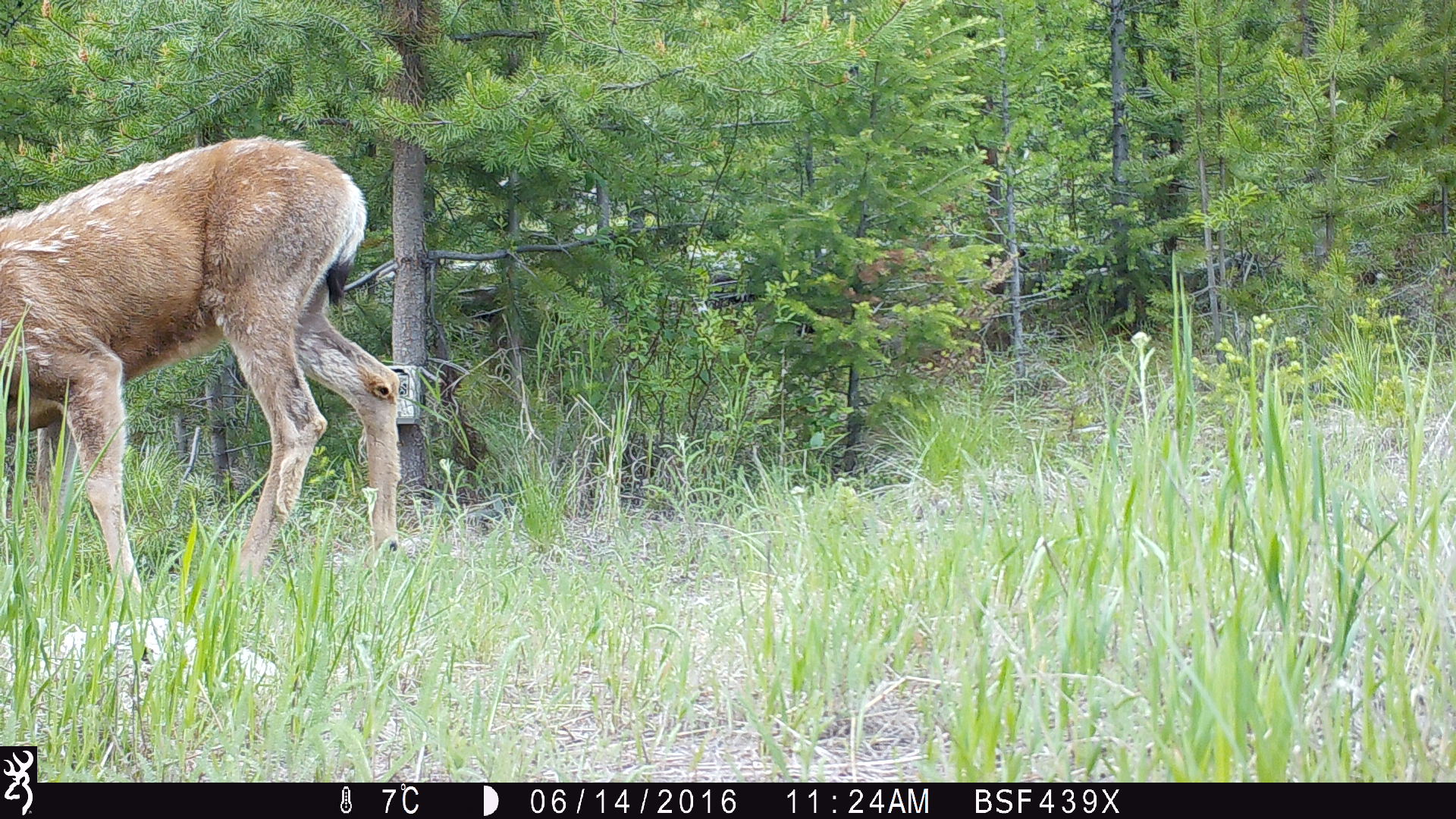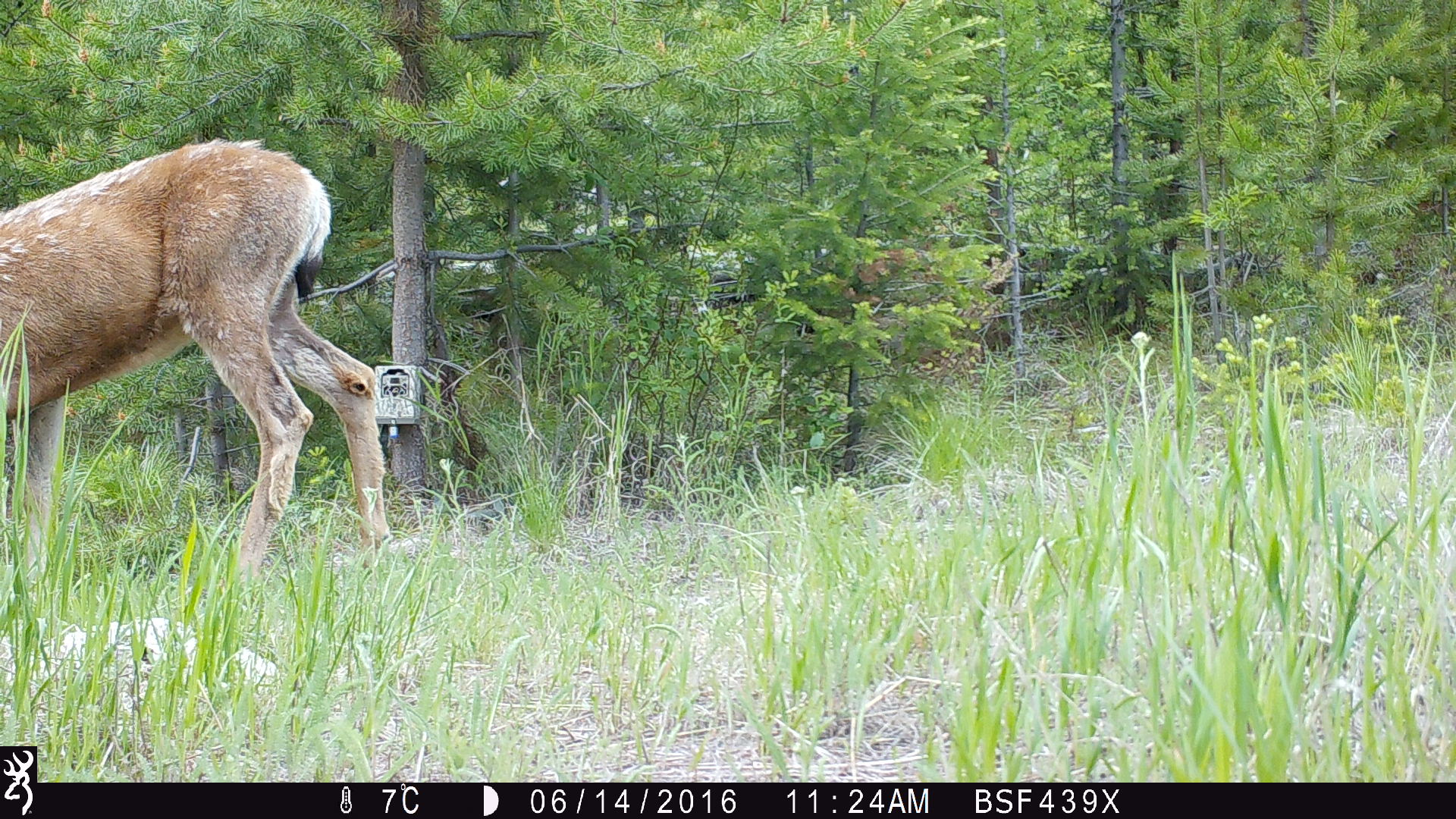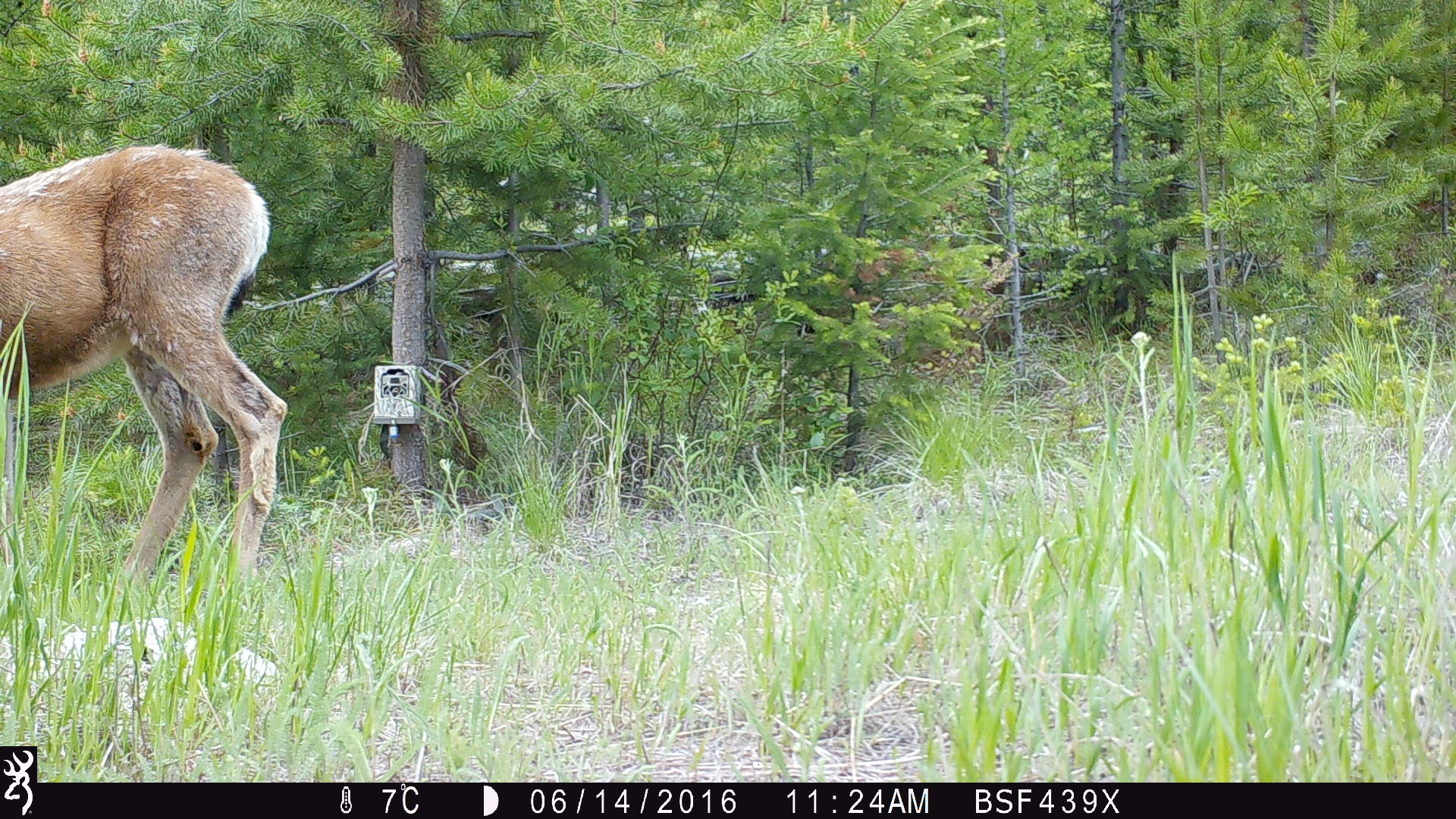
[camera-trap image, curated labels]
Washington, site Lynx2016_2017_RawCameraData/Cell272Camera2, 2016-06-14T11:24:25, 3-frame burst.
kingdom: Animalia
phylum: Chordata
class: Mammalia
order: Artiodactyla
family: Cervidae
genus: Odocoileus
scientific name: Odocoileus hemionus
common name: mule deer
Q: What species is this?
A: Odocoileus hemionus (mule deer).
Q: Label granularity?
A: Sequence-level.